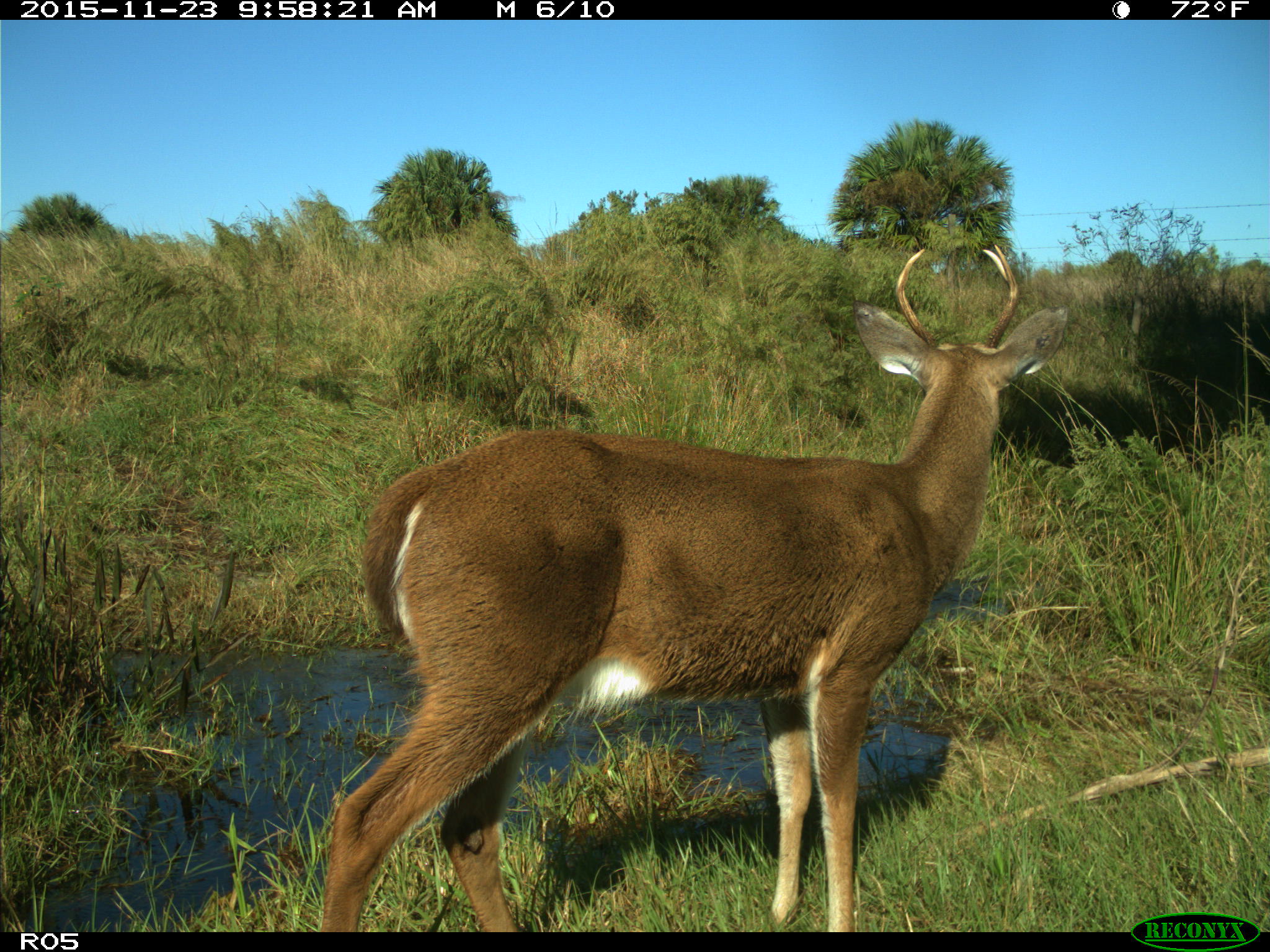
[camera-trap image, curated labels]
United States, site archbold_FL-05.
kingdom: Animalia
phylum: Chordata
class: Mammalia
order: Artiodactyla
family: Cervidae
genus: Odocoileus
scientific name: Odocoileus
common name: deer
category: unidentified deer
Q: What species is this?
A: Unidentified deer (deer) (Odocoileus).